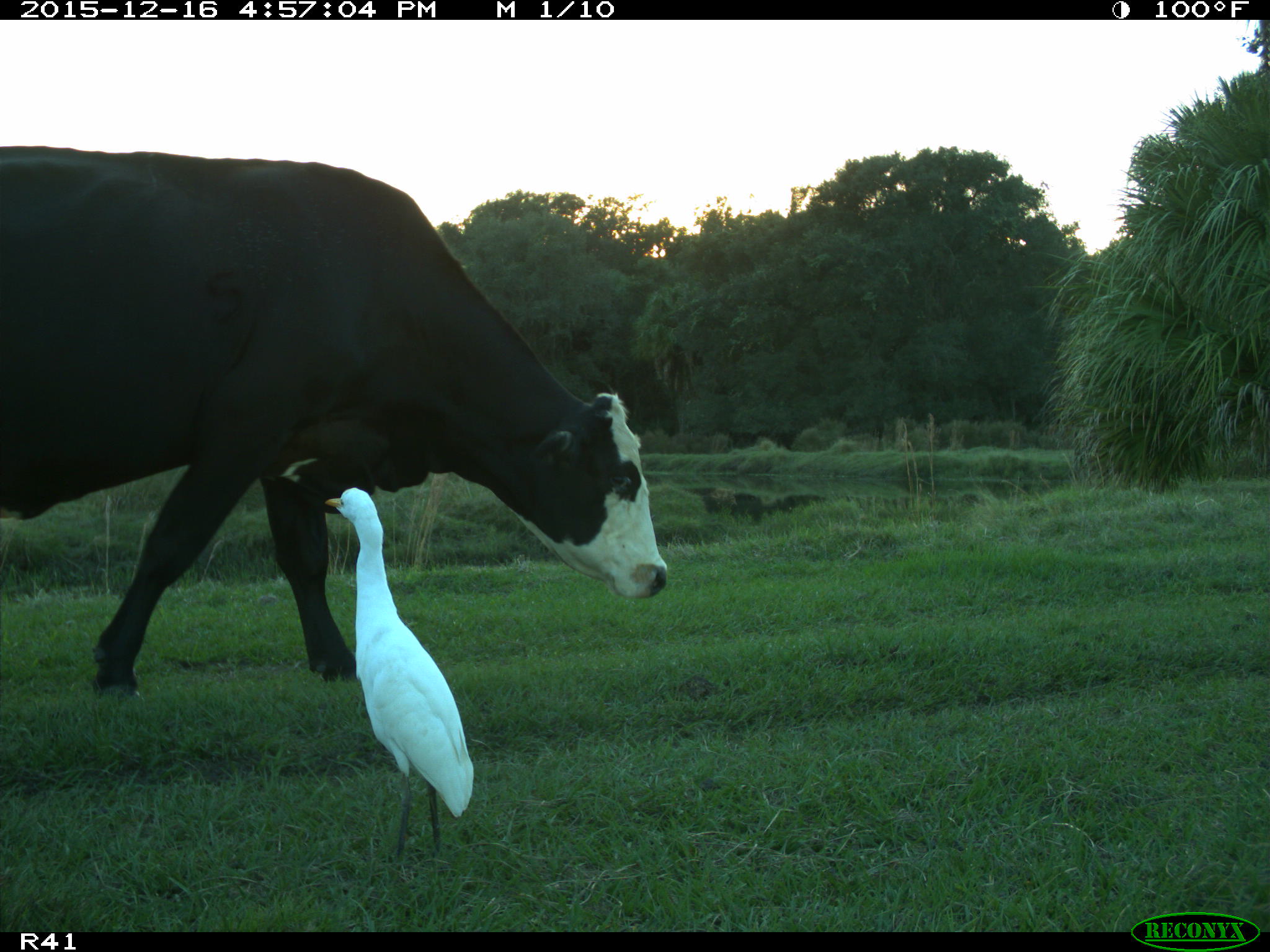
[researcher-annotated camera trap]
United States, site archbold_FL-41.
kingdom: Animalia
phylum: Chordata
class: Mammalia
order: Artiodactyla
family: Bovidae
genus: Bos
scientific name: Bos taurus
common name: domestic cow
Bos taurus (domestic cow).